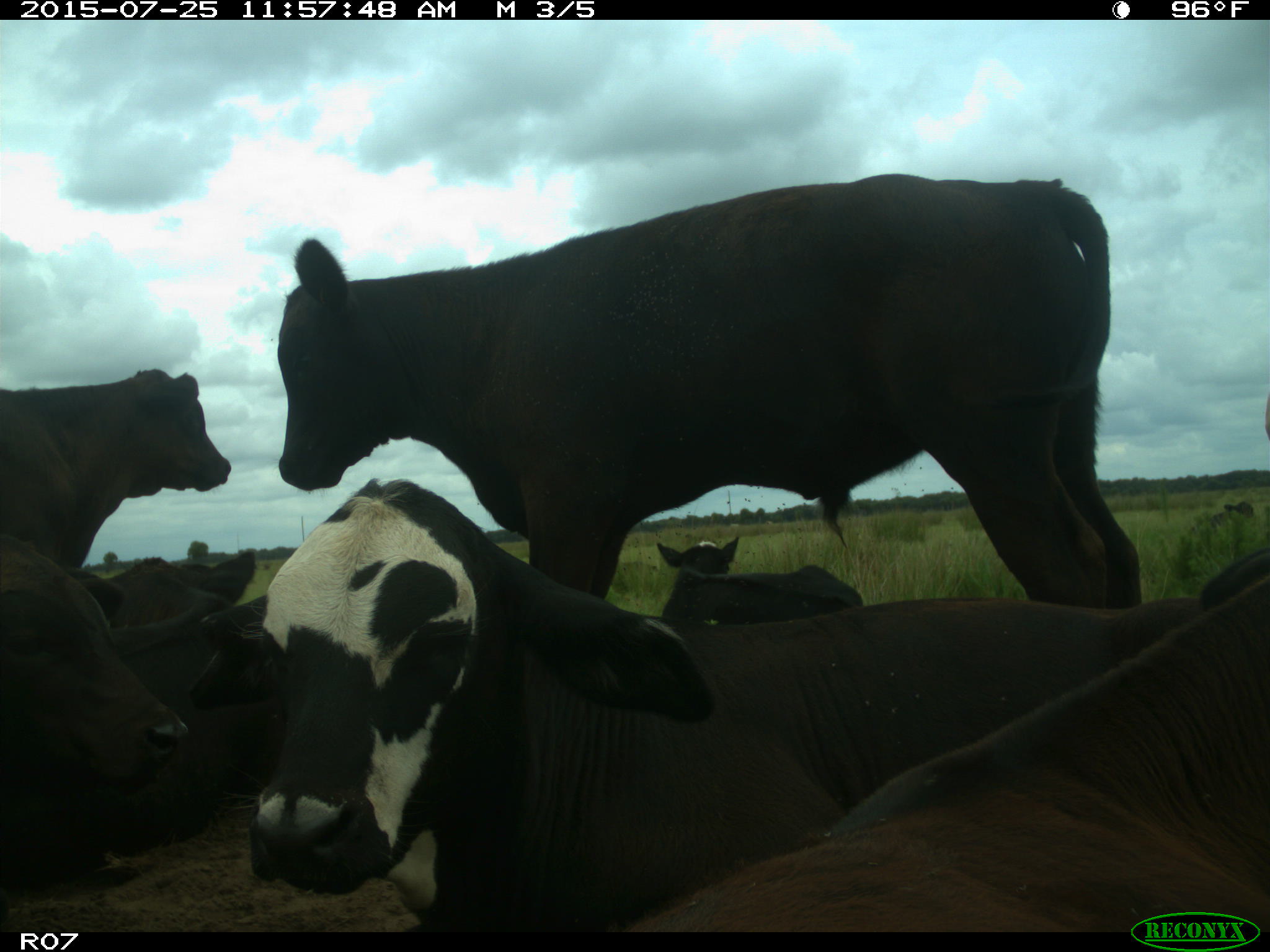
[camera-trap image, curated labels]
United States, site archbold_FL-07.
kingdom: Animalia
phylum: Chordata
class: Mammalia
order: Artiodactyla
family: Bovidae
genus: Bos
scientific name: Bos taurus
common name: domestic cow